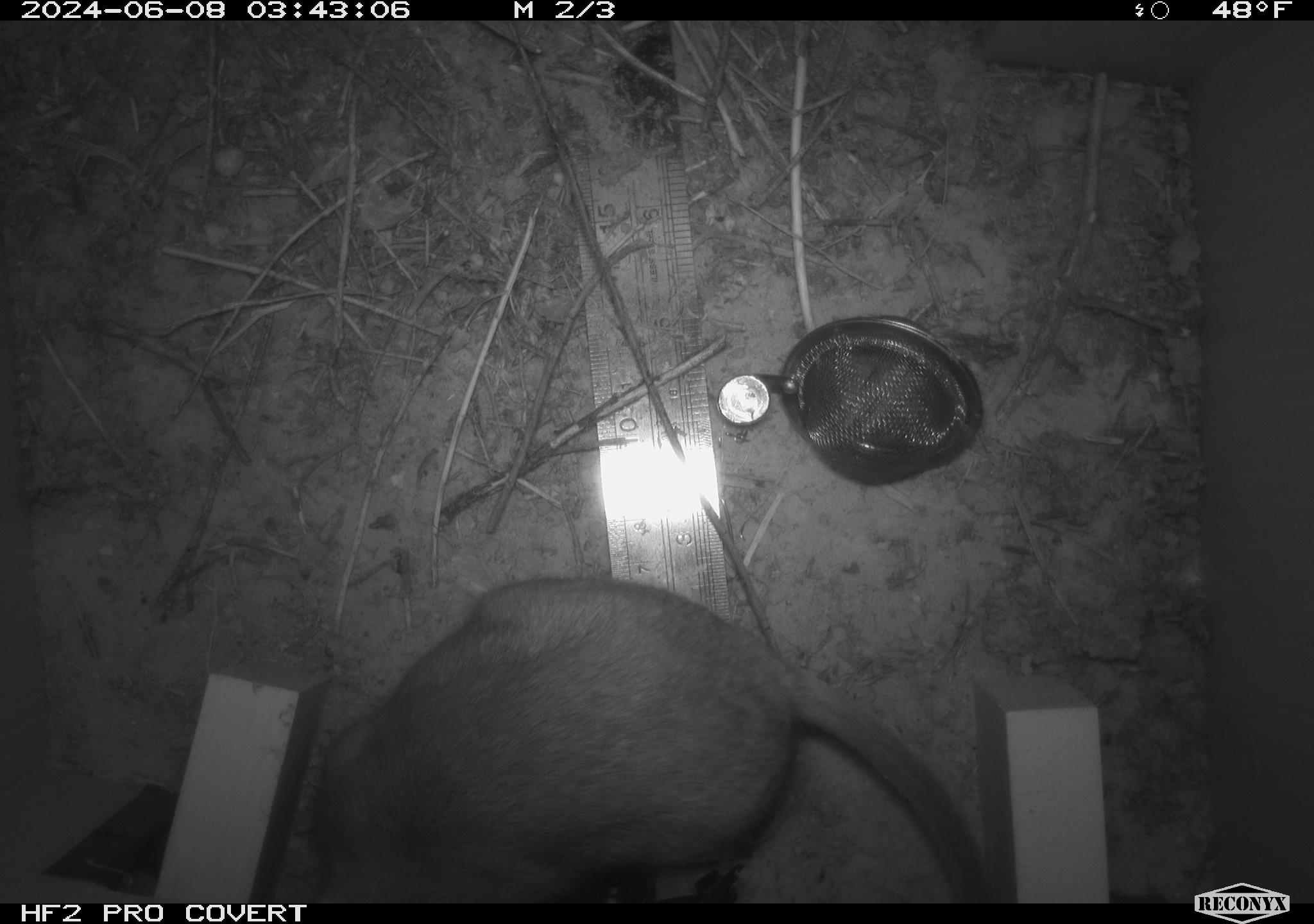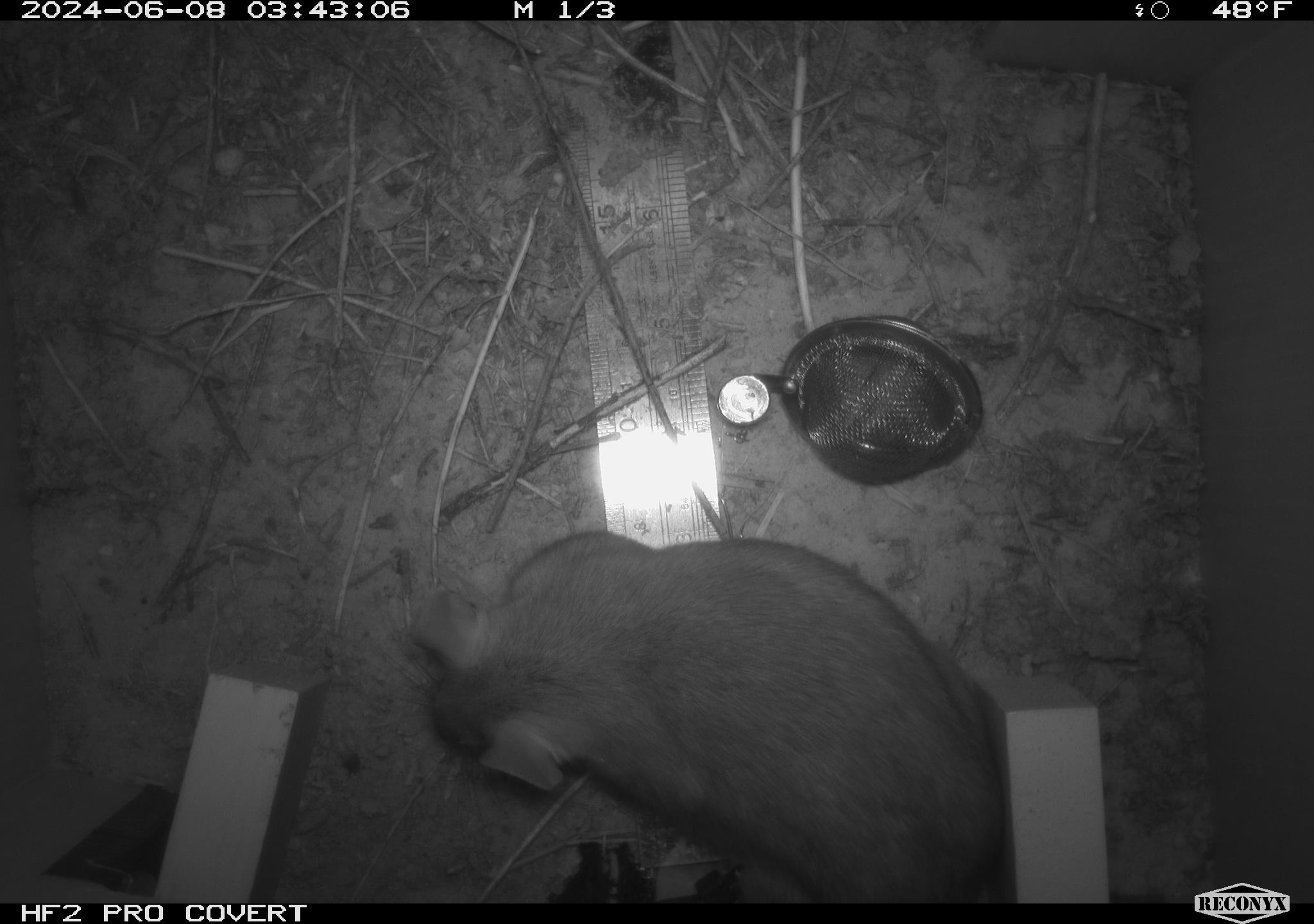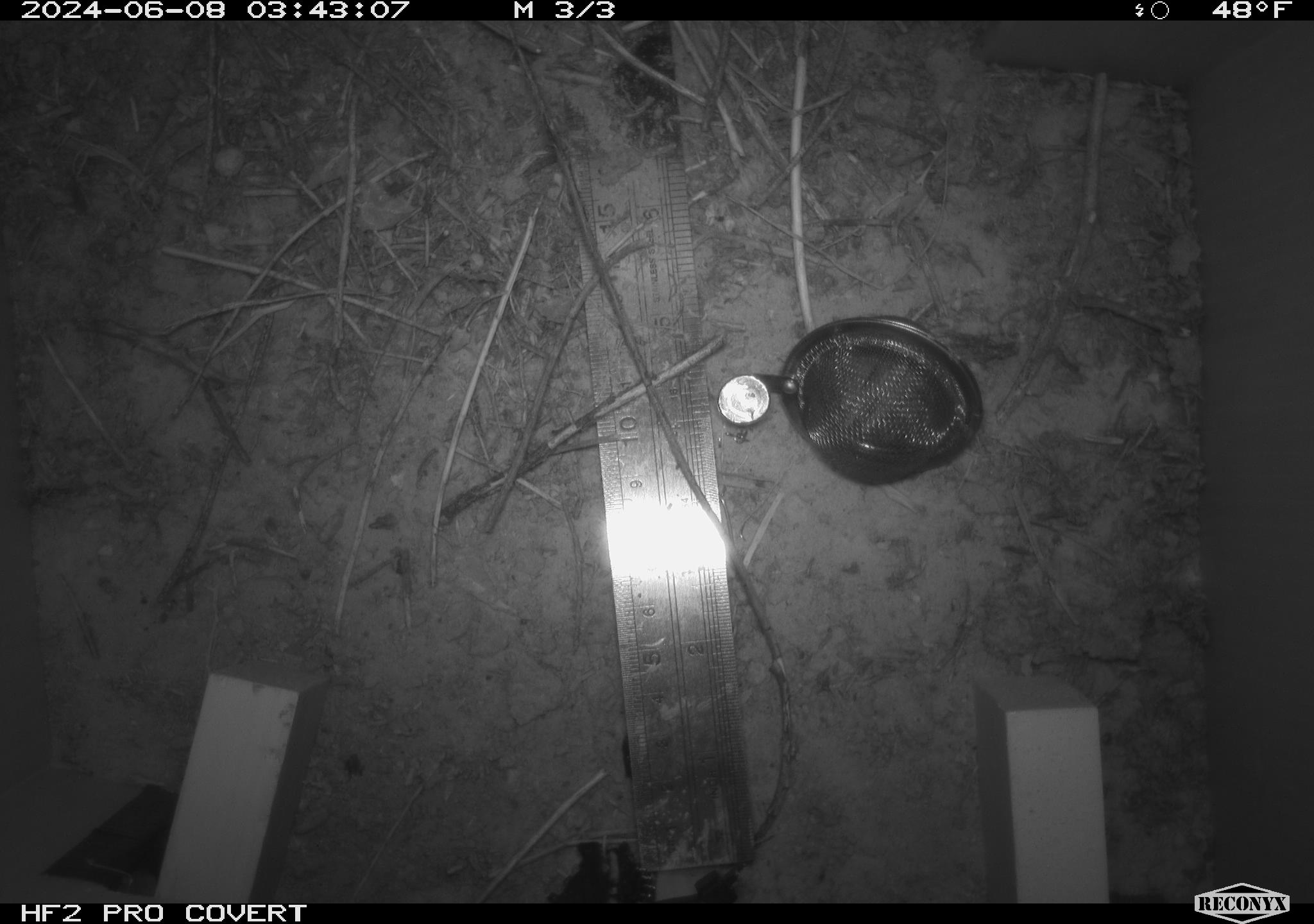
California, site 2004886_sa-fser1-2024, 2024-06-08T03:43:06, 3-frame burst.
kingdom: Animalia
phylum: Chordata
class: Mammalia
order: Rodentia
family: Sciuridae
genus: Neotamias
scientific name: Neotamias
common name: western chipmunks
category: neotamias species